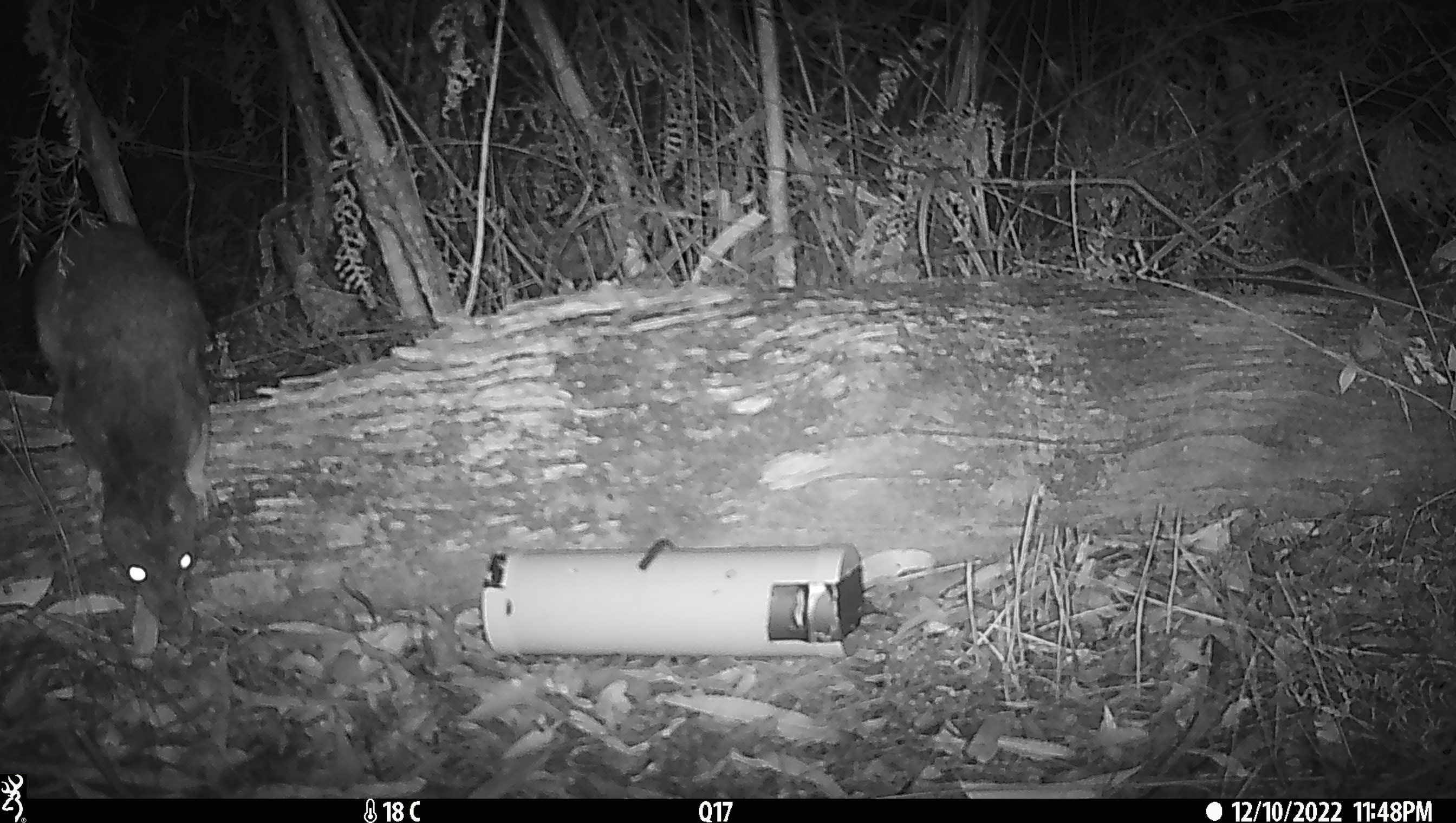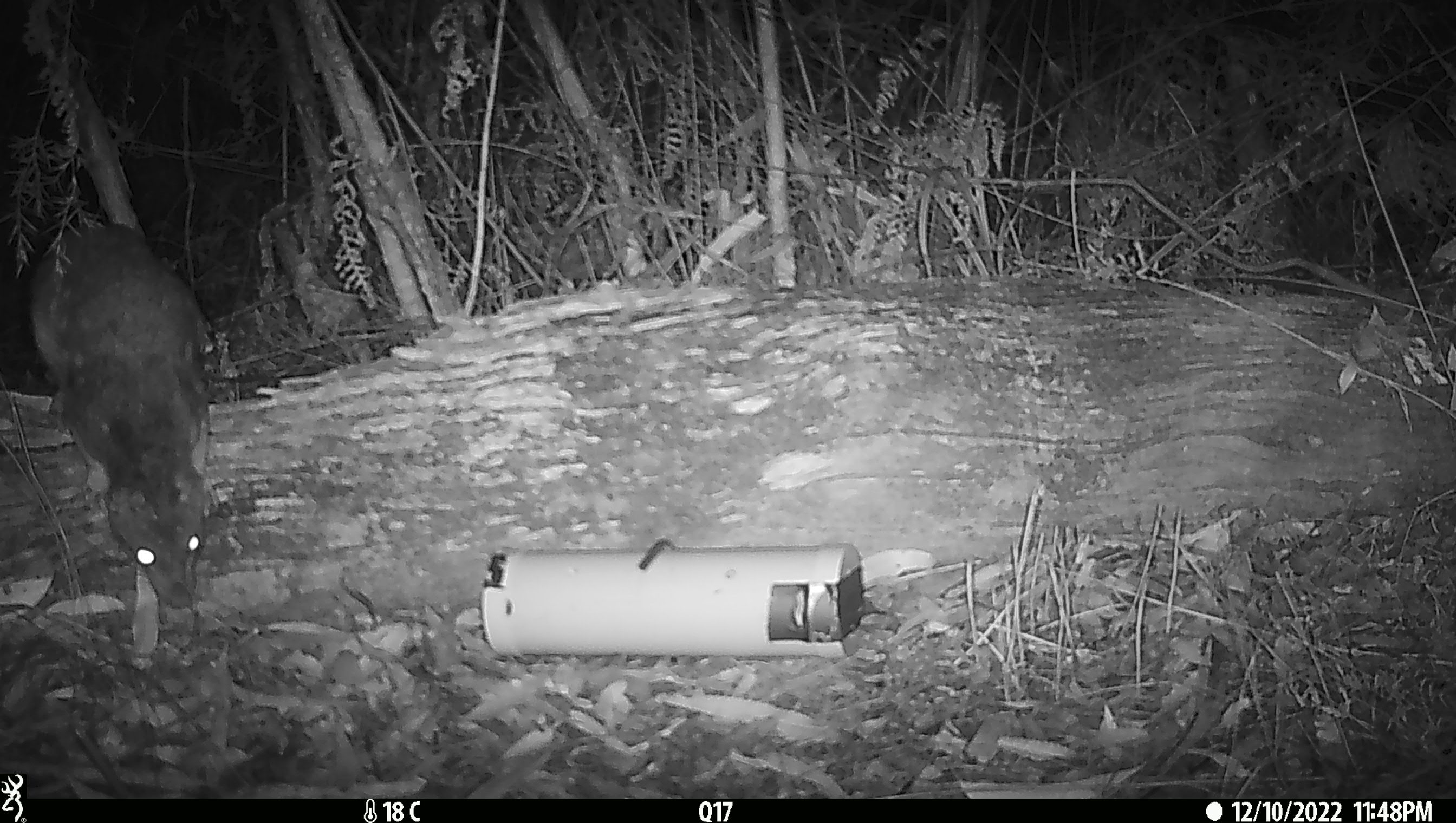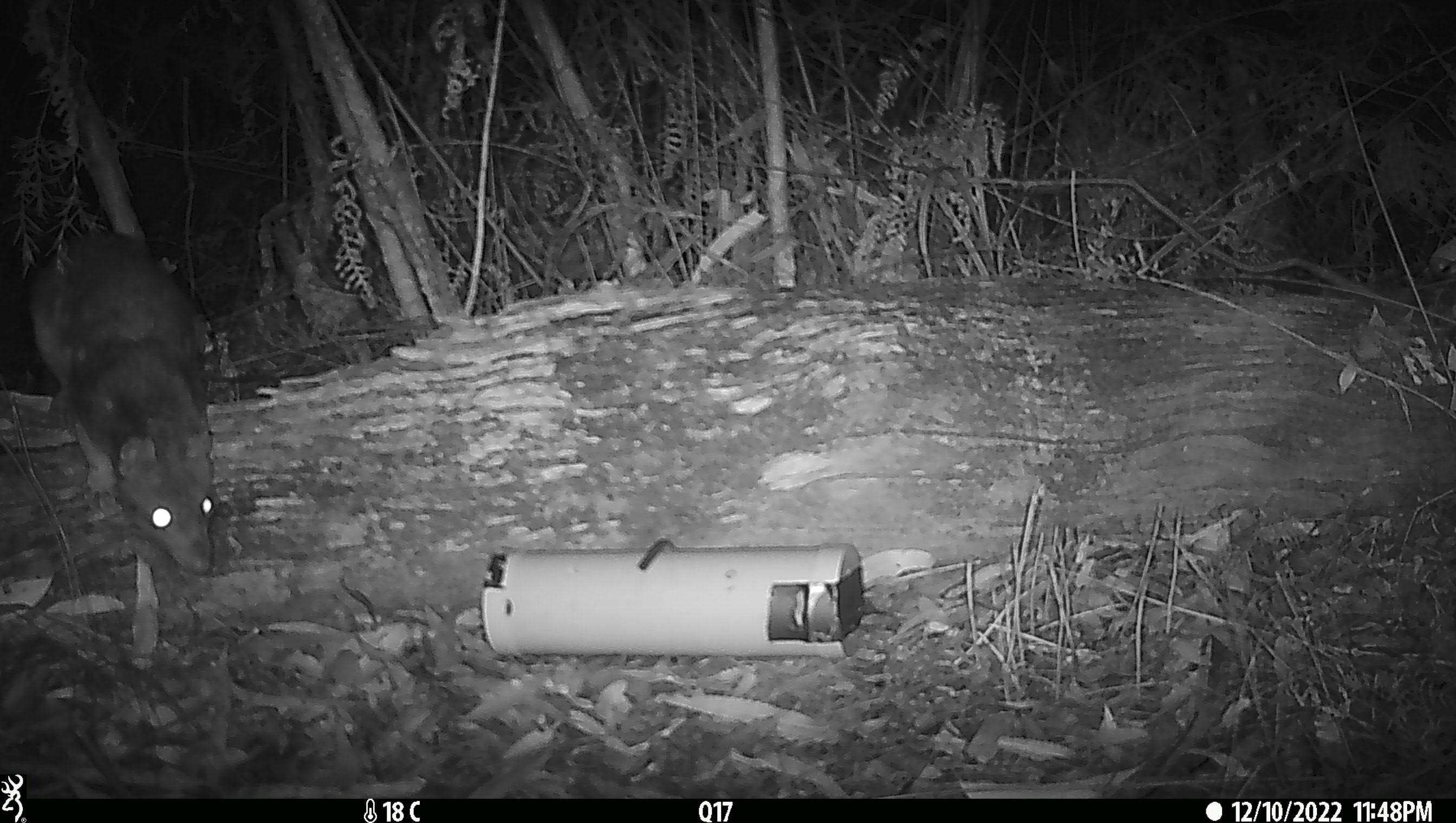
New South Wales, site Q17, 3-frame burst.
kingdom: Animalia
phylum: Chordata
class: Mammalia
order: Dasyuromorphia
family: Dasyuridae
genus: Dasyurus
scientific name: Dasyurus maculatus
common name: spotted-tailed quoll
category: quoll